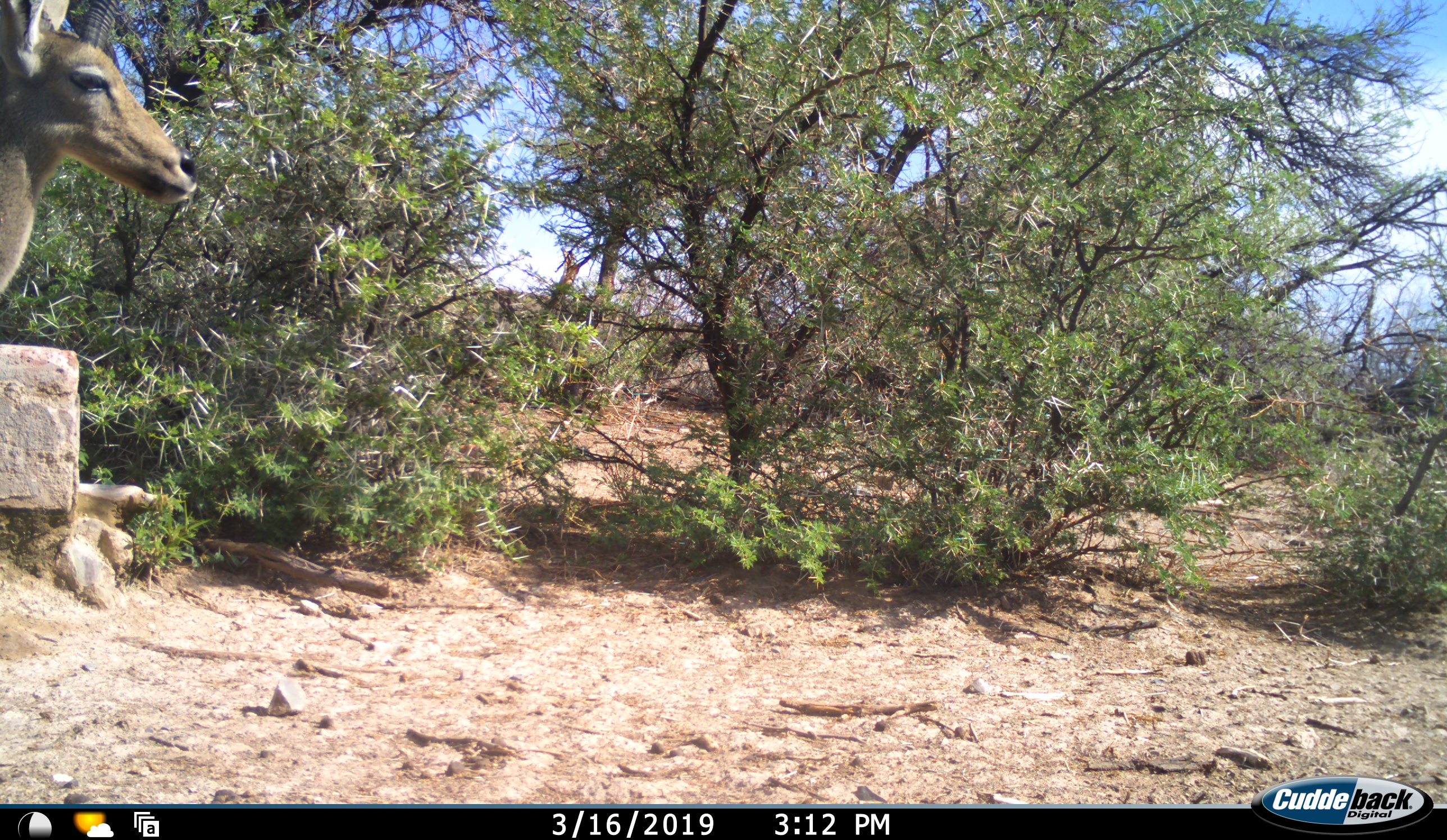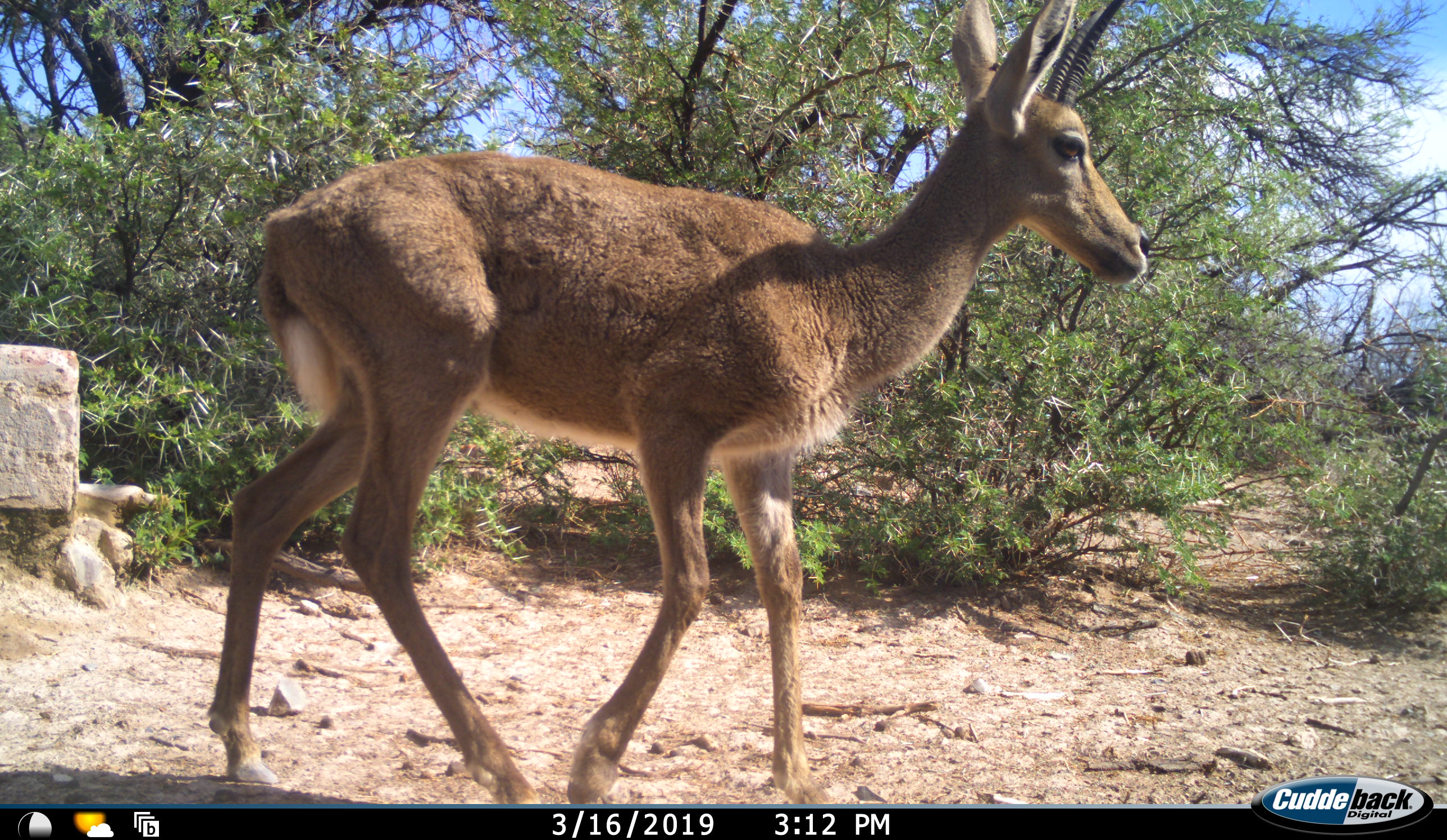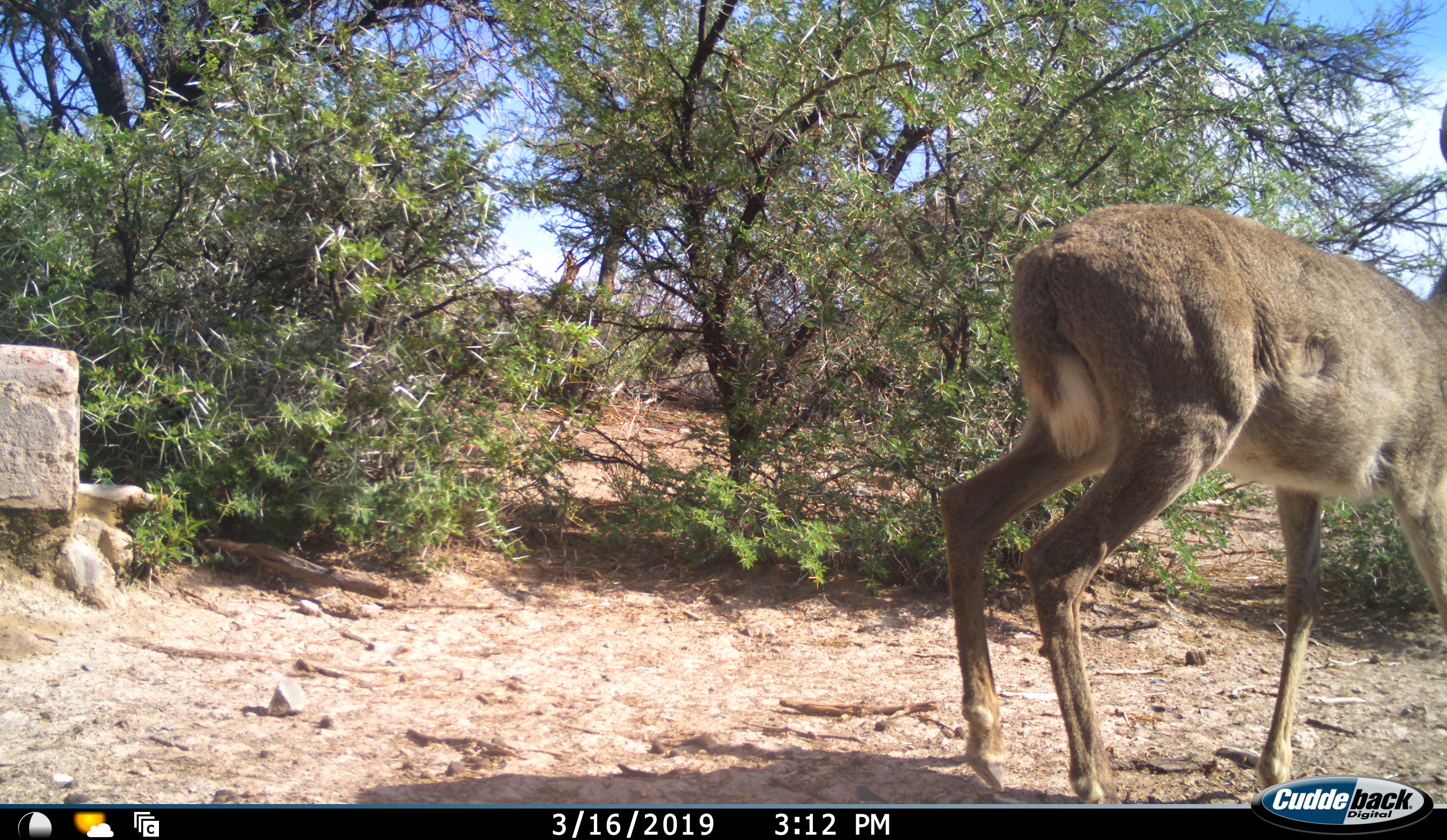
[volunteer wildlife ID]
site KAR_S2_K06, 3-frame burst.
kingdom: Animalia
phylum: Chordata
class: Mammalia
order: Artiodactyla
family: Bovidae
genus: Pelea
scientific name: Pelea capreolus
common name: grey rhebok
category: rhebokgrey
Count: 1.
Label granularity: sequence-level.